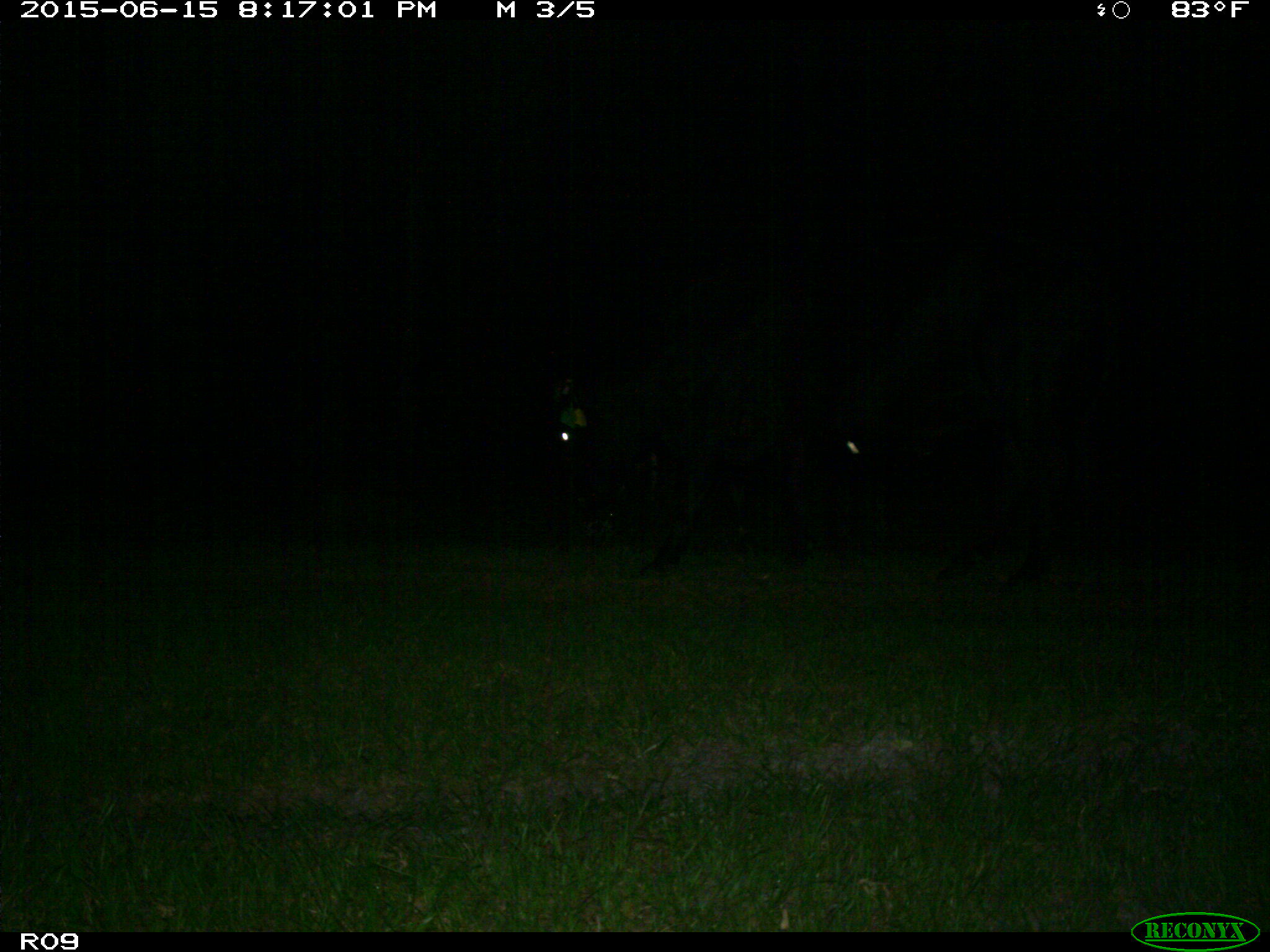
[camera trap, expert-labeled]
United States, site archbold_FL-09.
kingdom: Animalia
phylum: Chordata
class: Mammalia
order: Artiodactyla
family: Bovidae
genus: Bos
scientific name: Bos taurus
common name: domestic cow